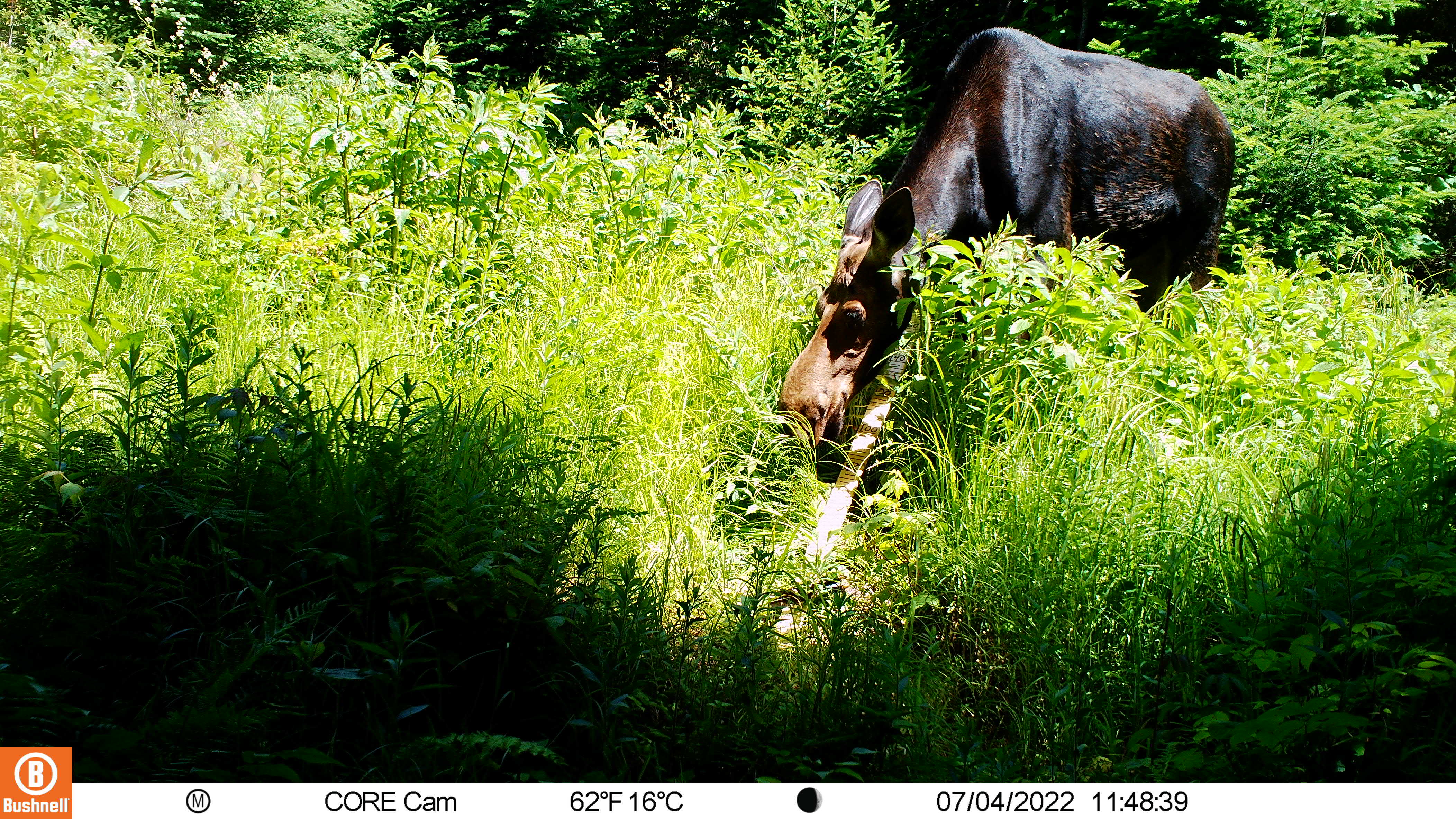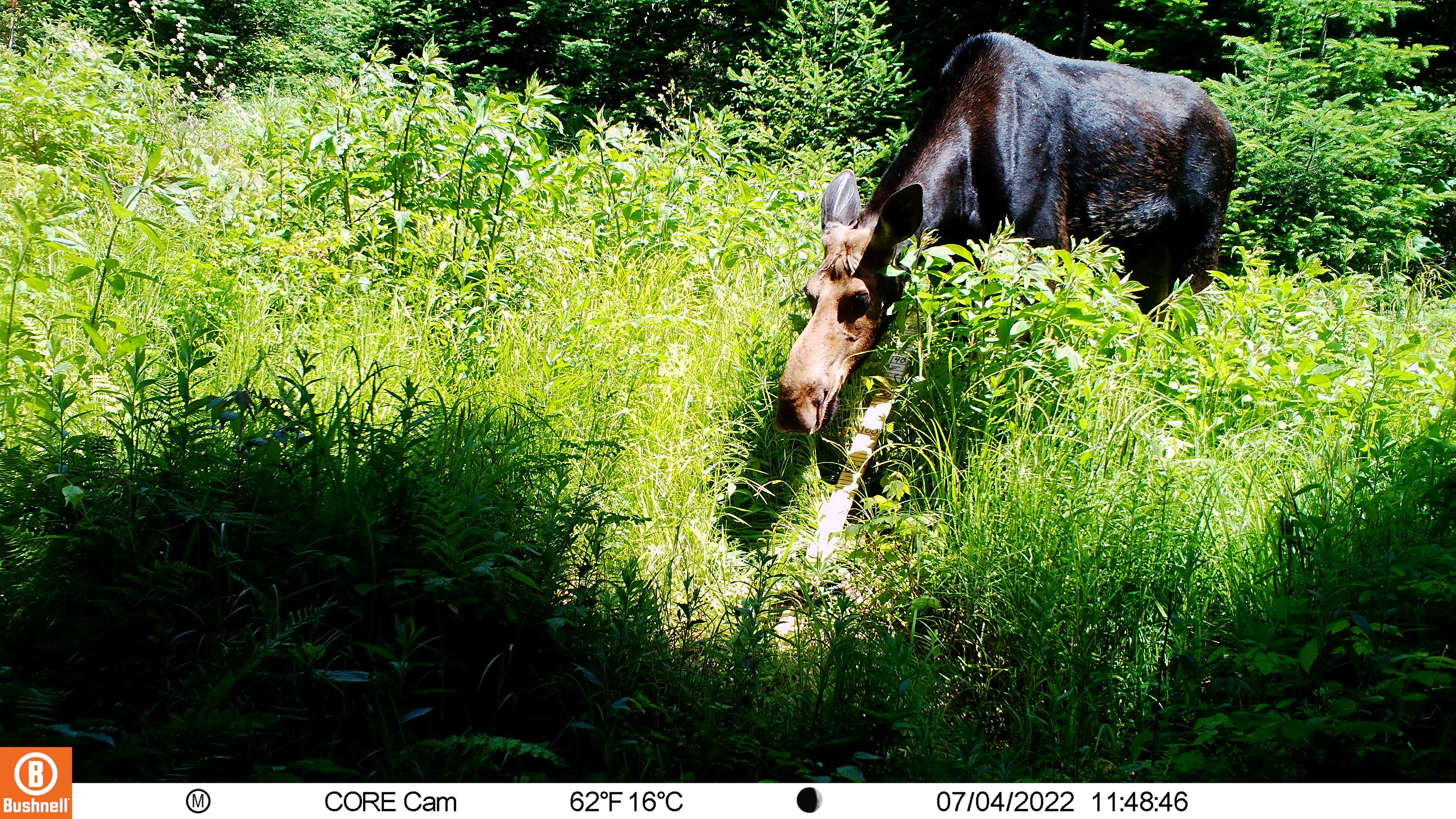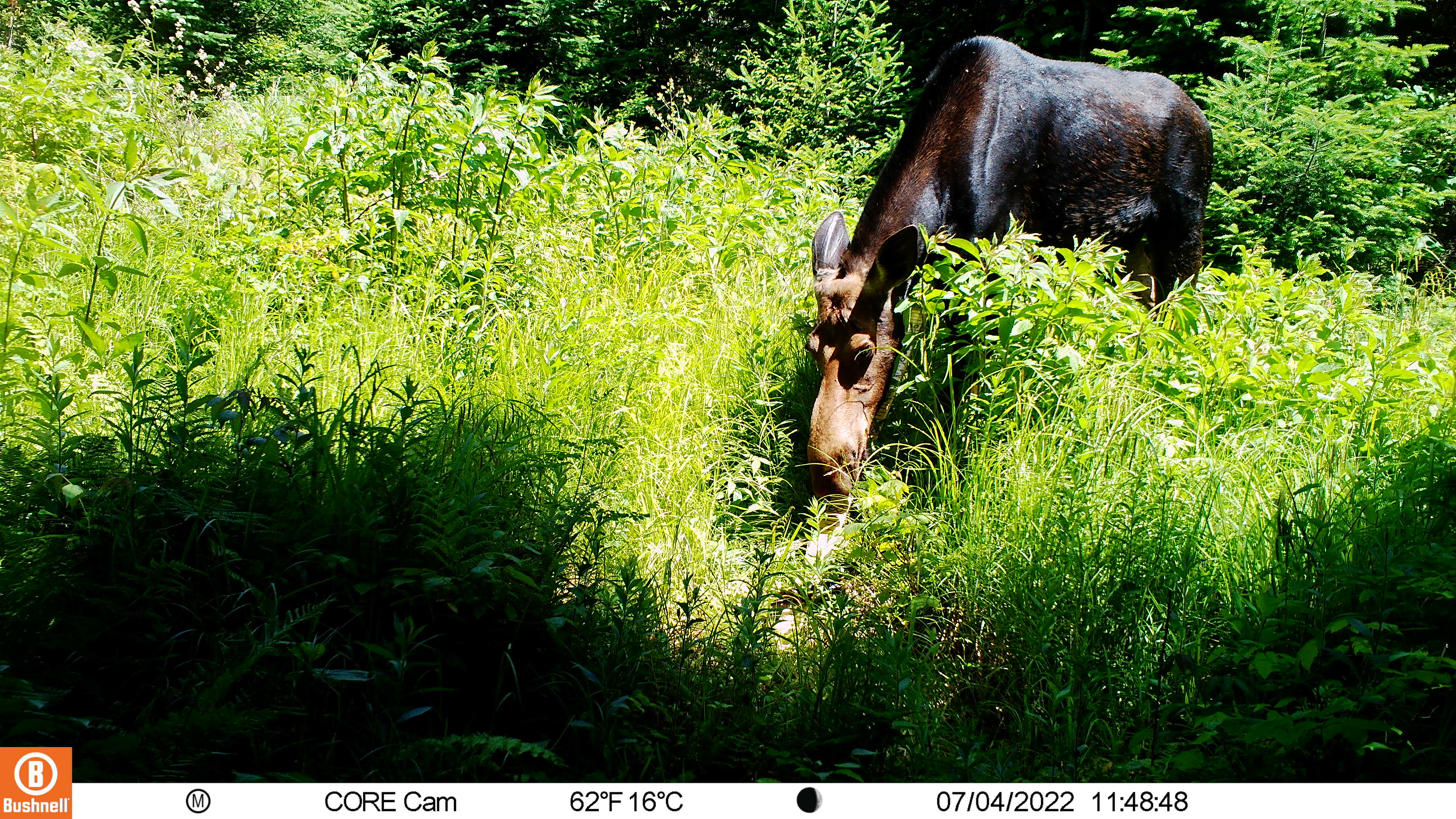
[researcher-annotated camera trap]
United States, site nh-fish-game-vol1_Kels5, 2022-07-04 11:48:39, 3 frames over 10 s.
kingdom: Animalia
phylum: Chordata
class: Mammalia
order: Artiodactyla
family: Cervidae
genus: Alces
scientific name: Alces alces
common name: moose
Moose (Alces alces).